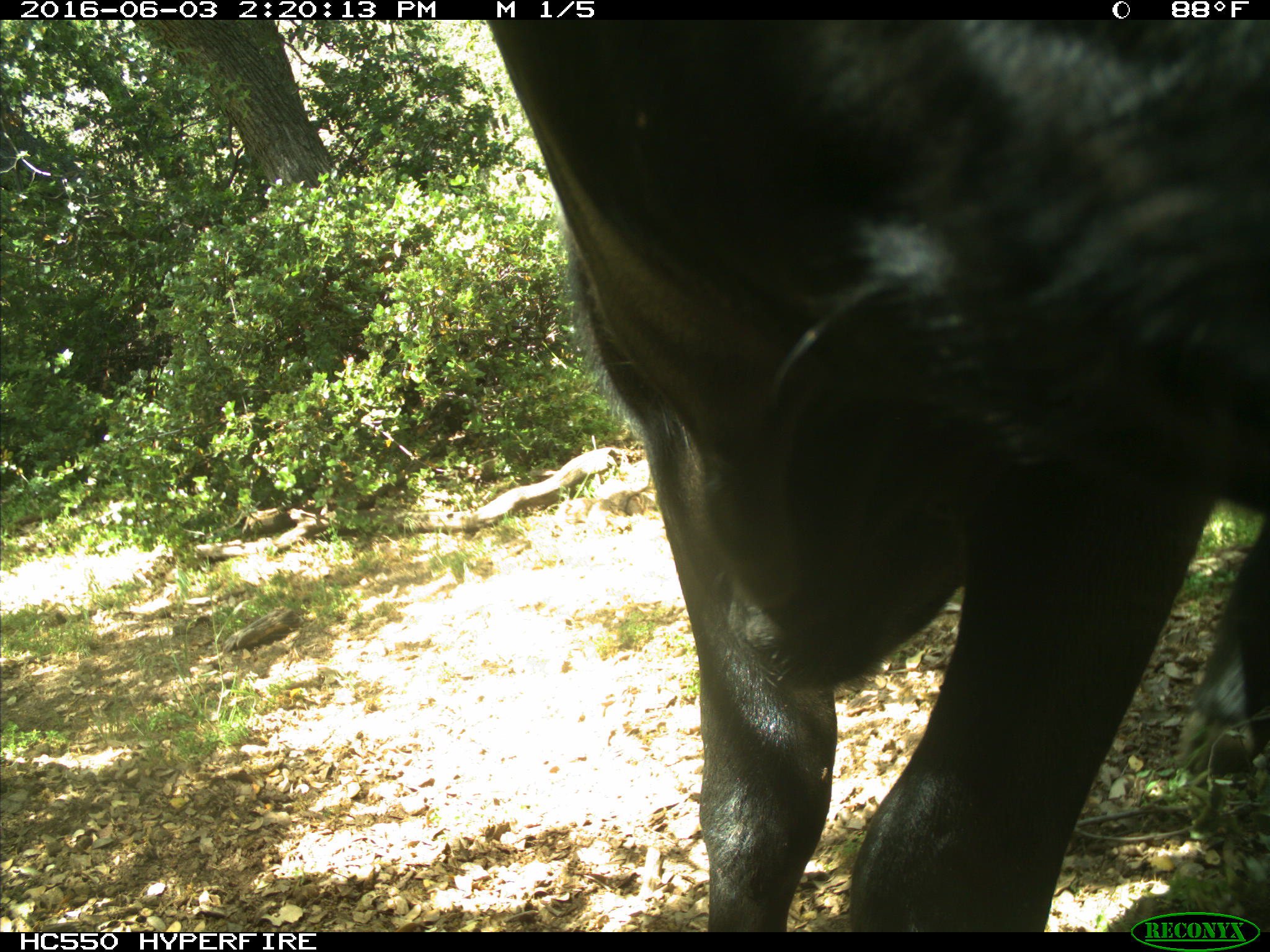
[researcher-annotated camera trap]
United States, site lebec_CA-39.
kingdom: Animalia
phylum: Chordata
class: Mammalia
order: Artiodactyla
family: Bovidae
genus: Bos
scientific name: Bos taurus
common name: domestic cow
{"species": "Bos taurus (domestic cow)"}